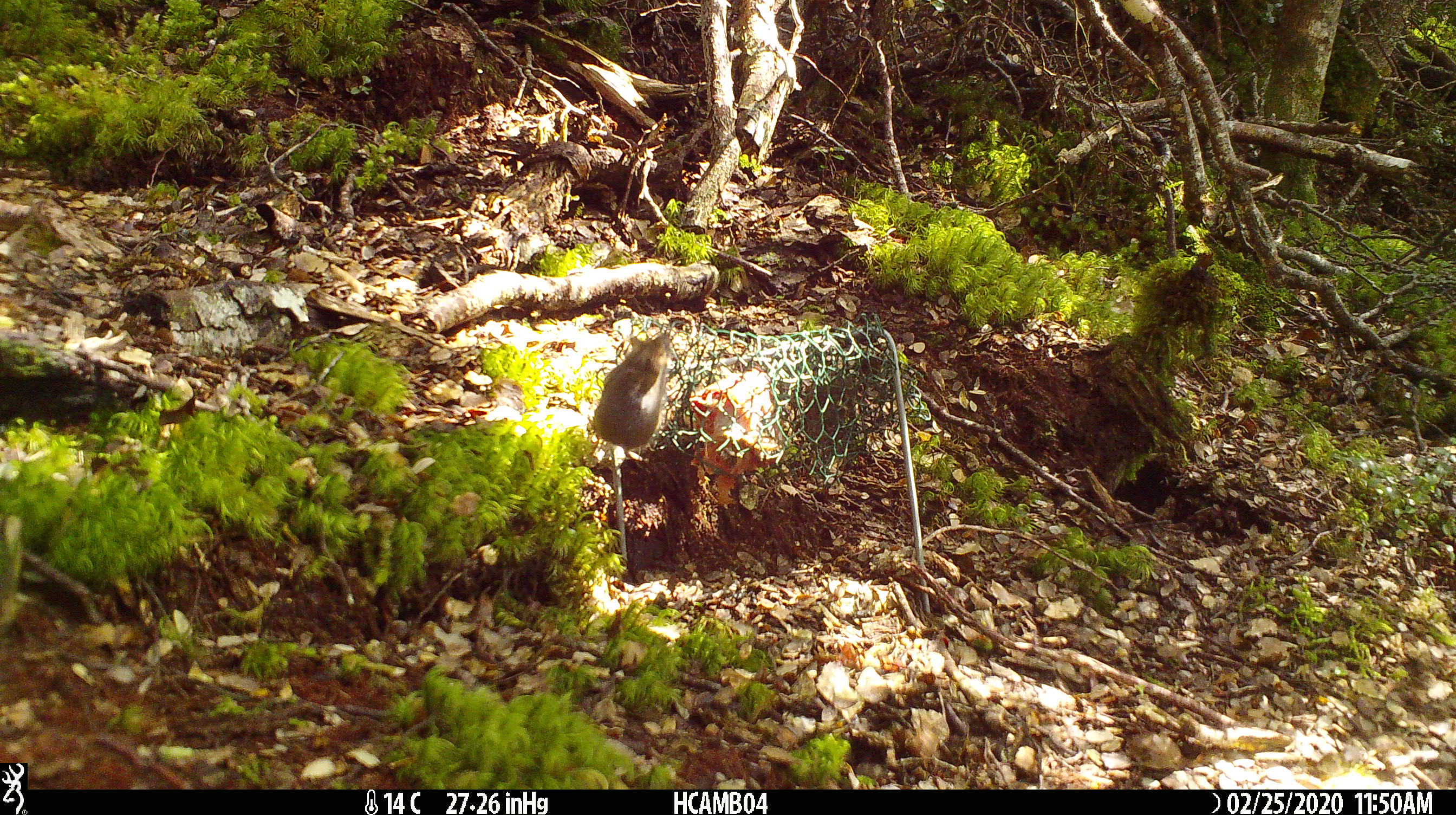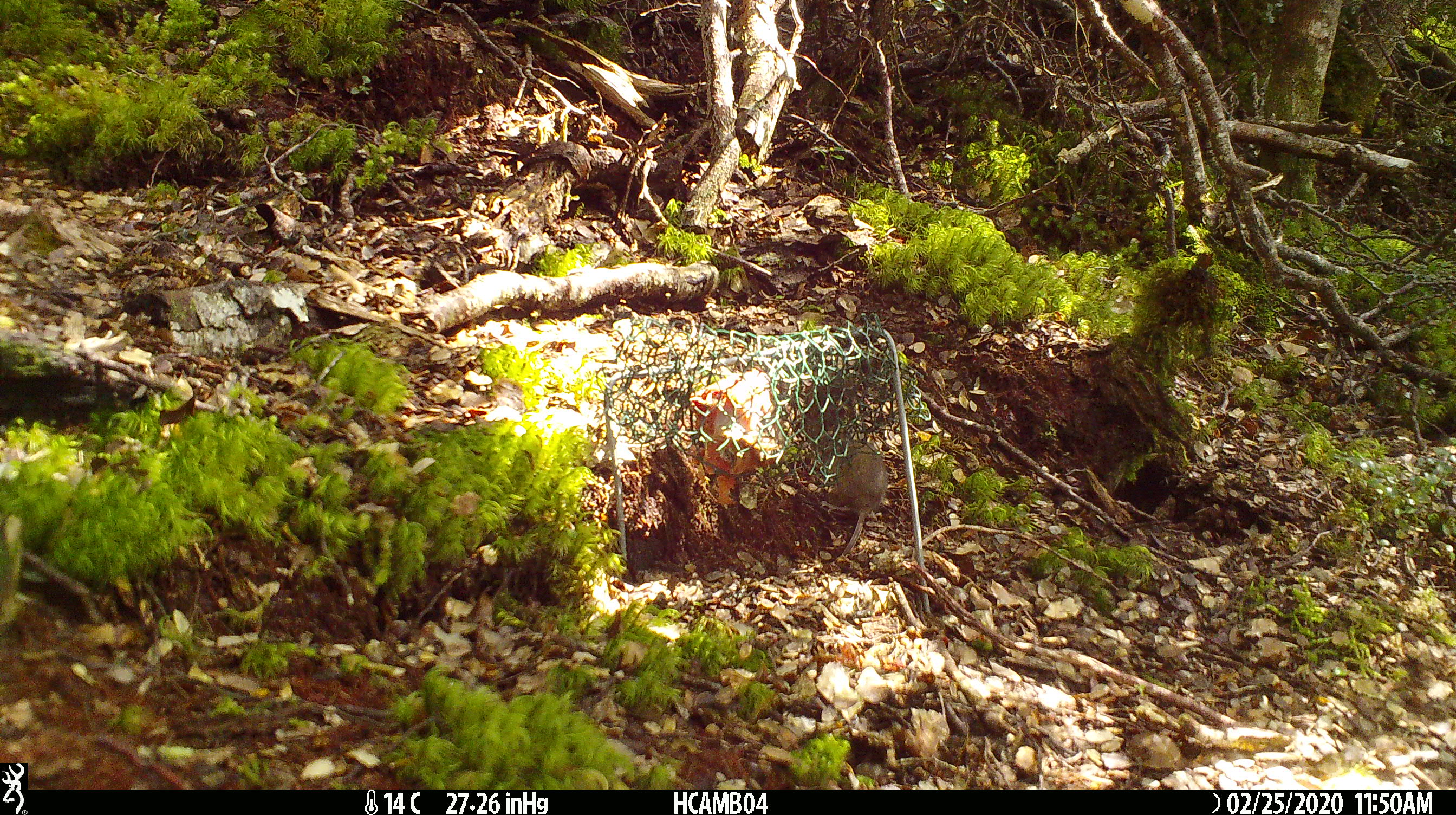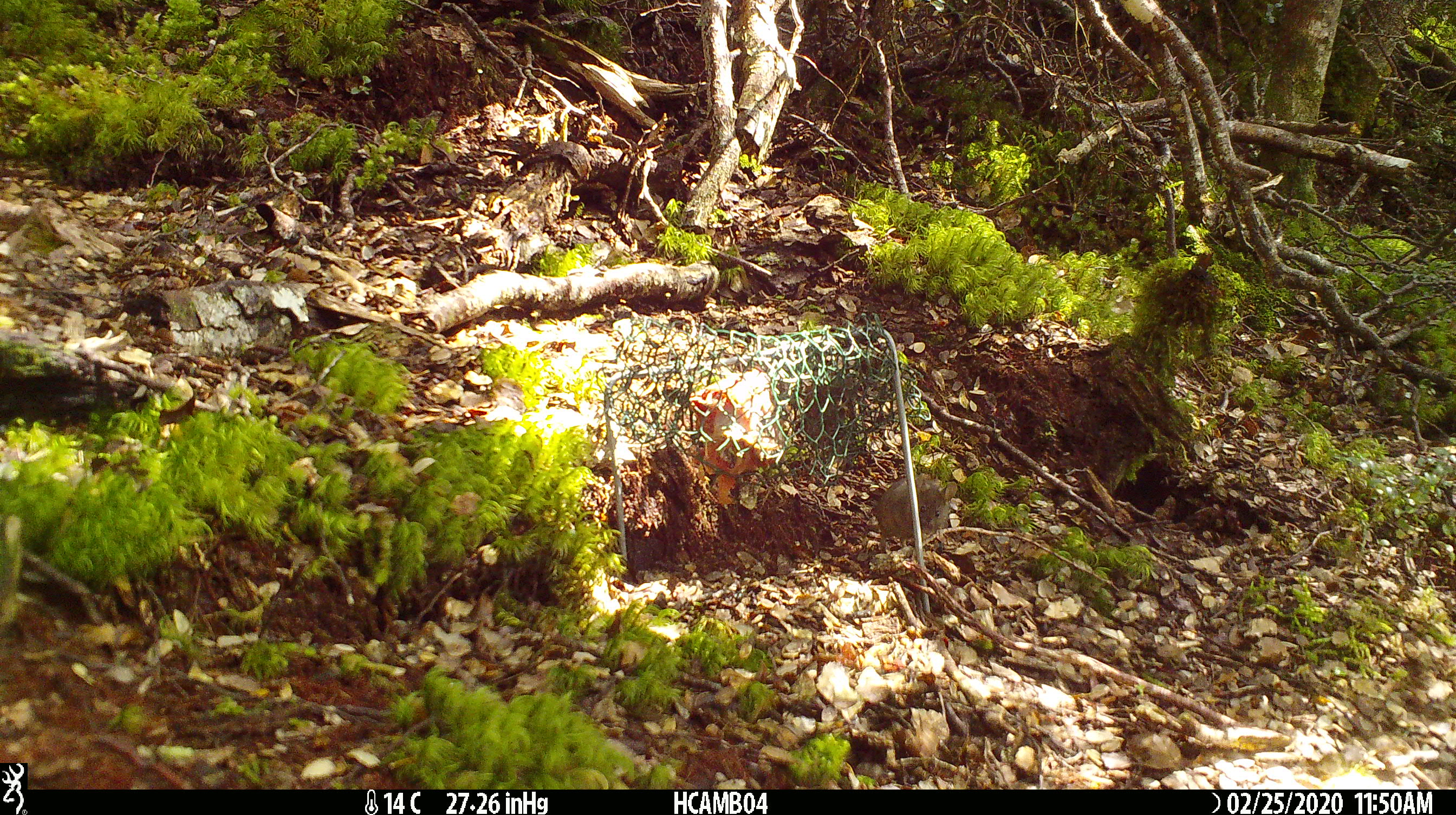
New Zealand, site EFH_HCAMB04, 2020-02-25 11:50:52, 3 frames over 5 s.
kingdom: Animalia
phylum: Chordata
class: Mammalia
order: Rodentia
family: Muridae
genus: Mus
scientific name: Mus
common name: mouse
Mouse (Mus).